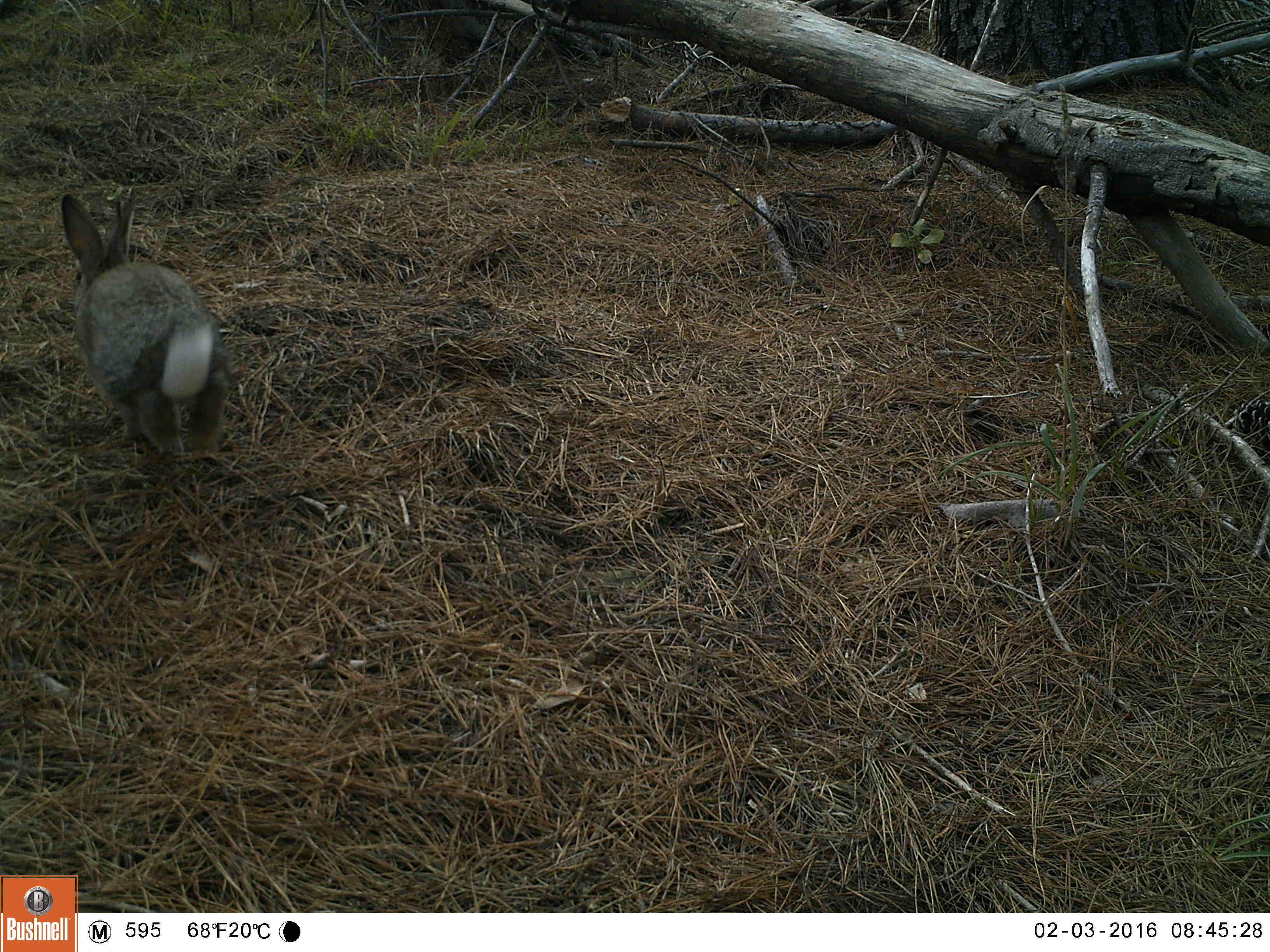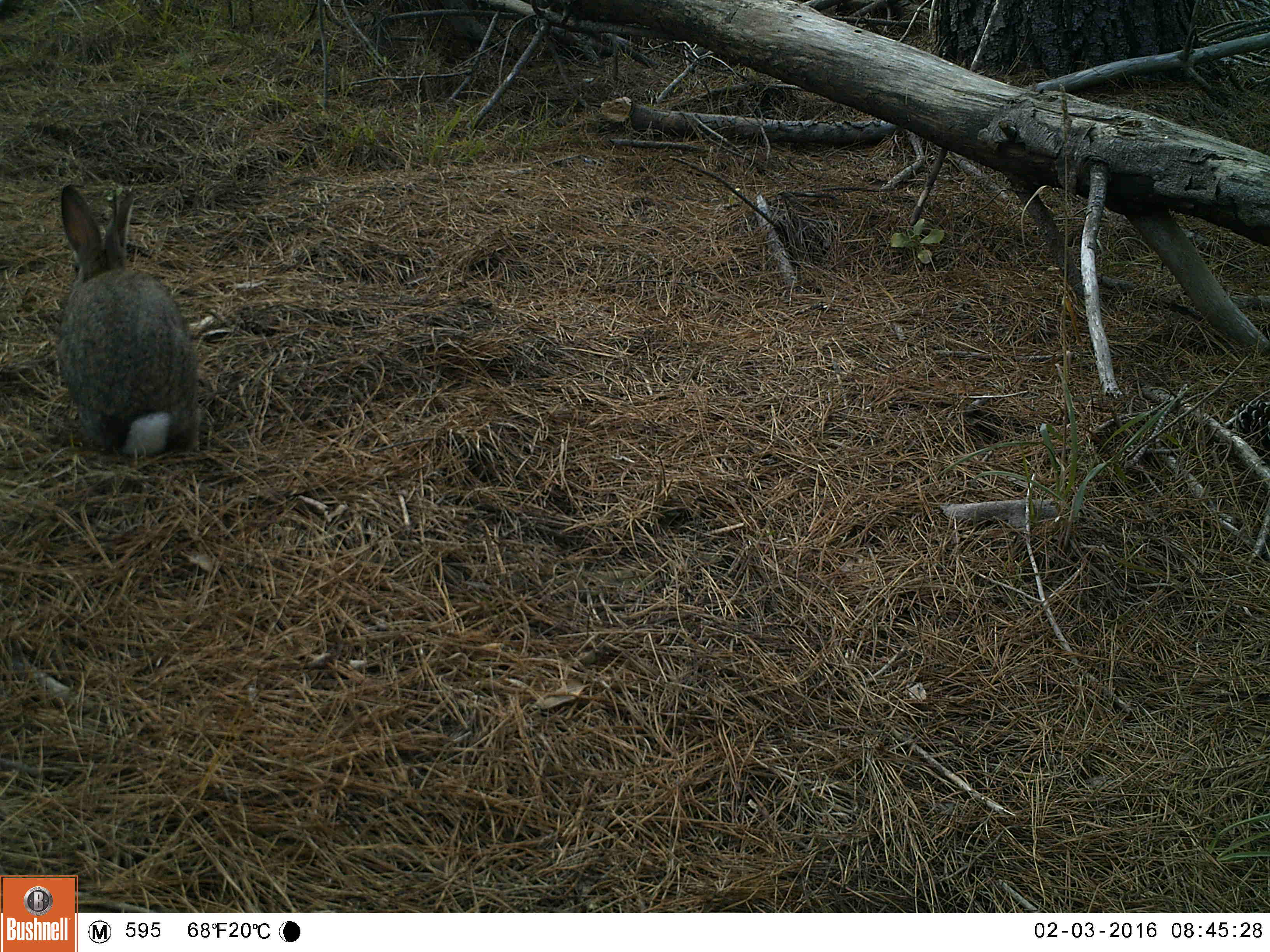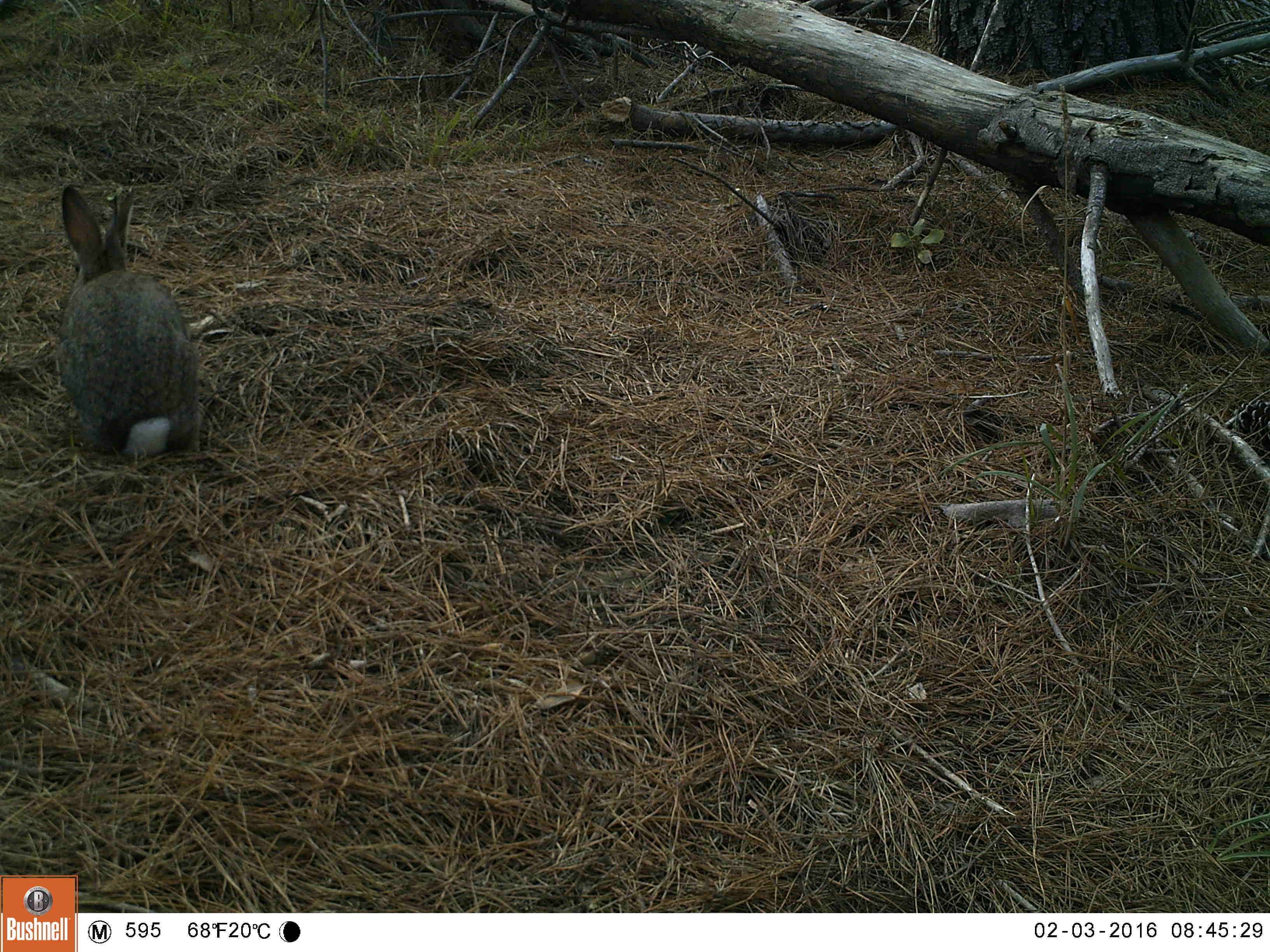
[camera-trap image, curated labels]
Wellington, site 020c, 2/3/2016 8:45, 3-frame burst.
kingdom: Animalia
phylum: Chordata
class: Mammalia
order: Lagomorpha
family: Leporidae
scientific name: Leporidae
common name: rabbit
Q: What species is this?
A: Rabbit (Leporidae).